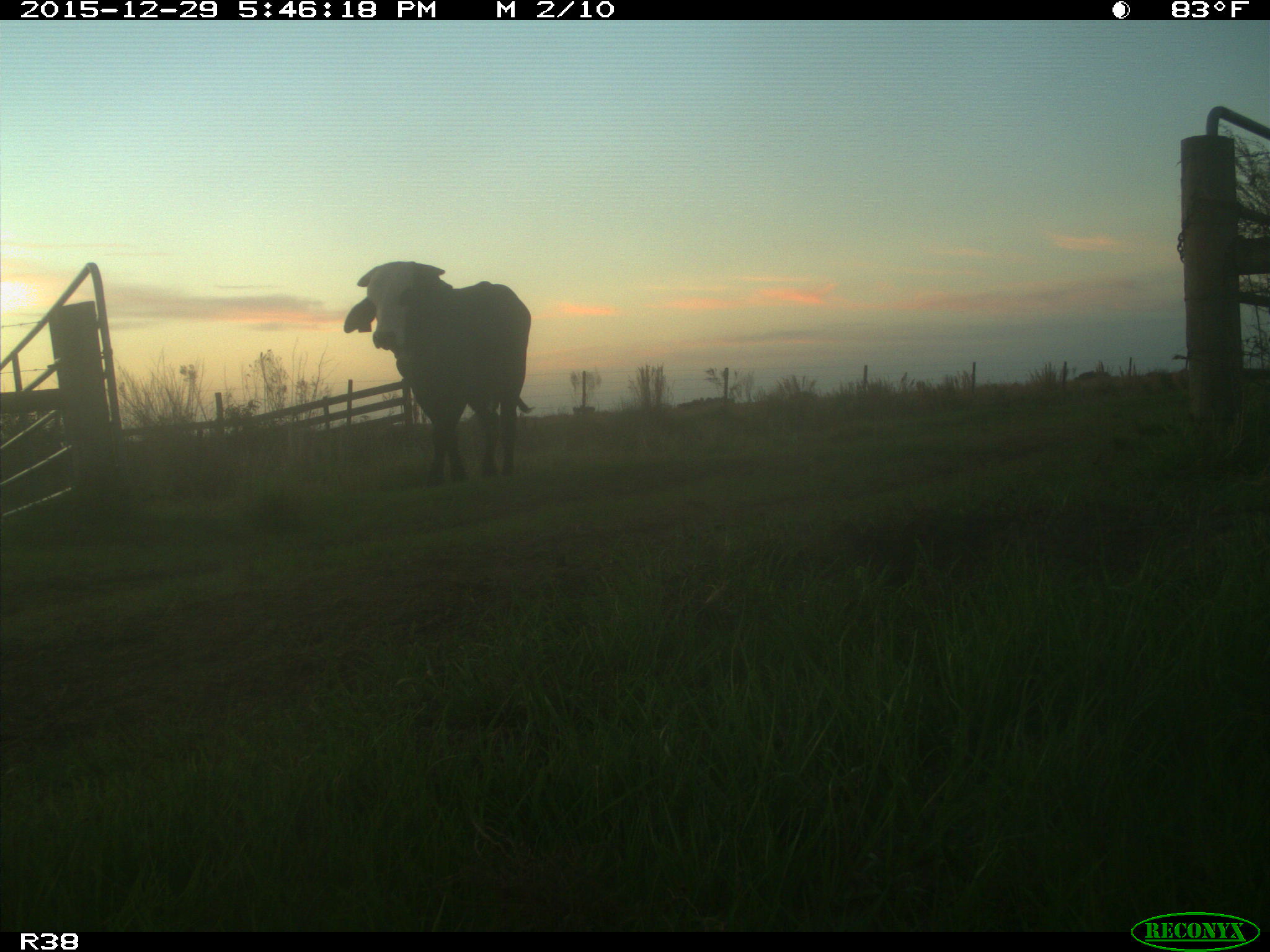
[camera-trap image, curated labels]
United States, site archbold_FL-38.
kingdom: Animalia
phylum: Chordata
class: Mammalia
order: Artiodactyla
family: Bovidae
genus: Bos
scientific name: Bos taurus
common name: domestic cow